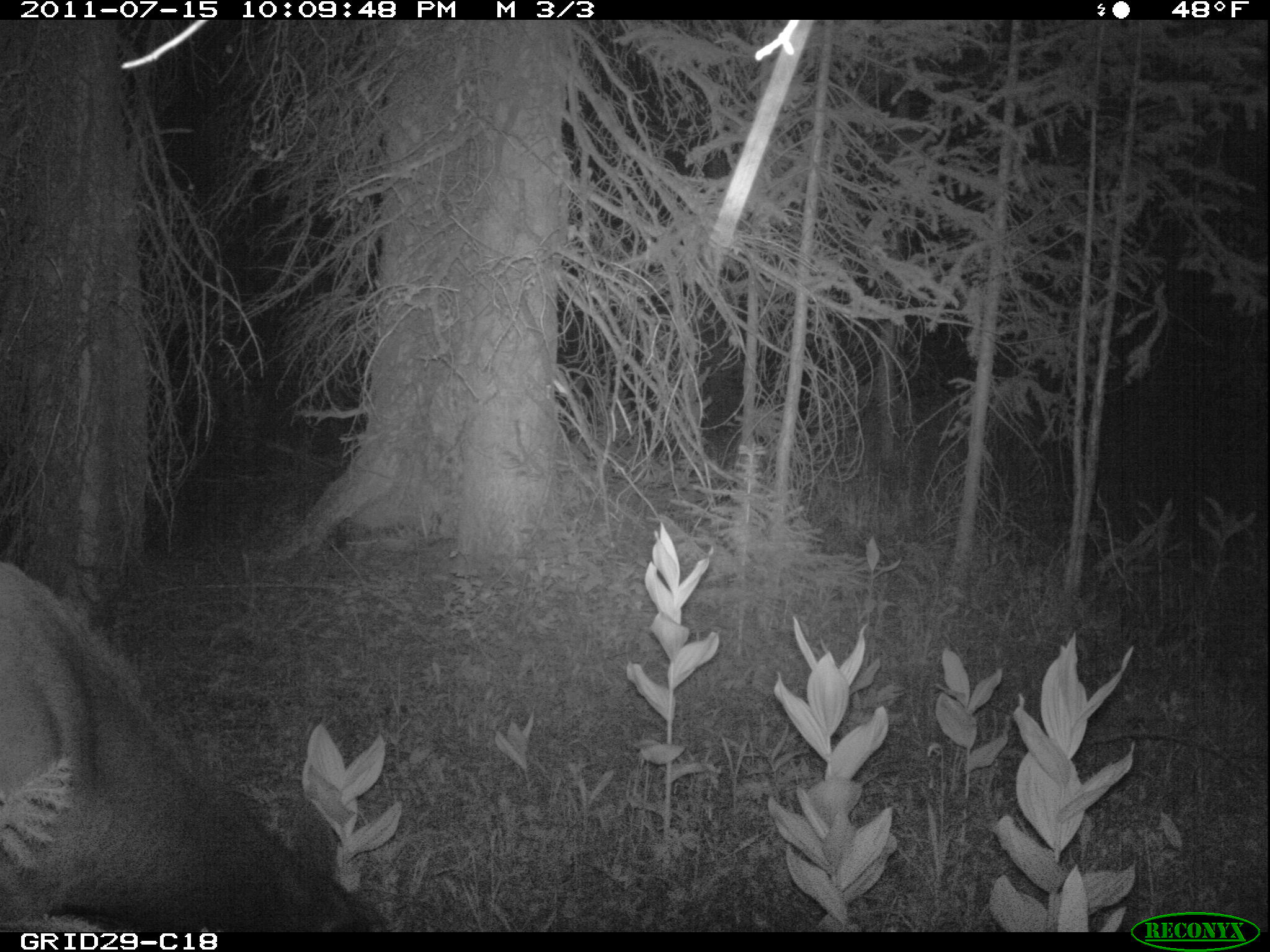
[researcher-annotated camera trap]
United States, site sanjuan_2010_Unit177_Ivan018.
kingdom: Animalia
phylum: Chordata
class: Mammalia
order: Artiodactyla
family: Cervidae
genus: Cervus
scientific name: Cervus elaphus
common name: red deer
Cervus elaphus (red deer).